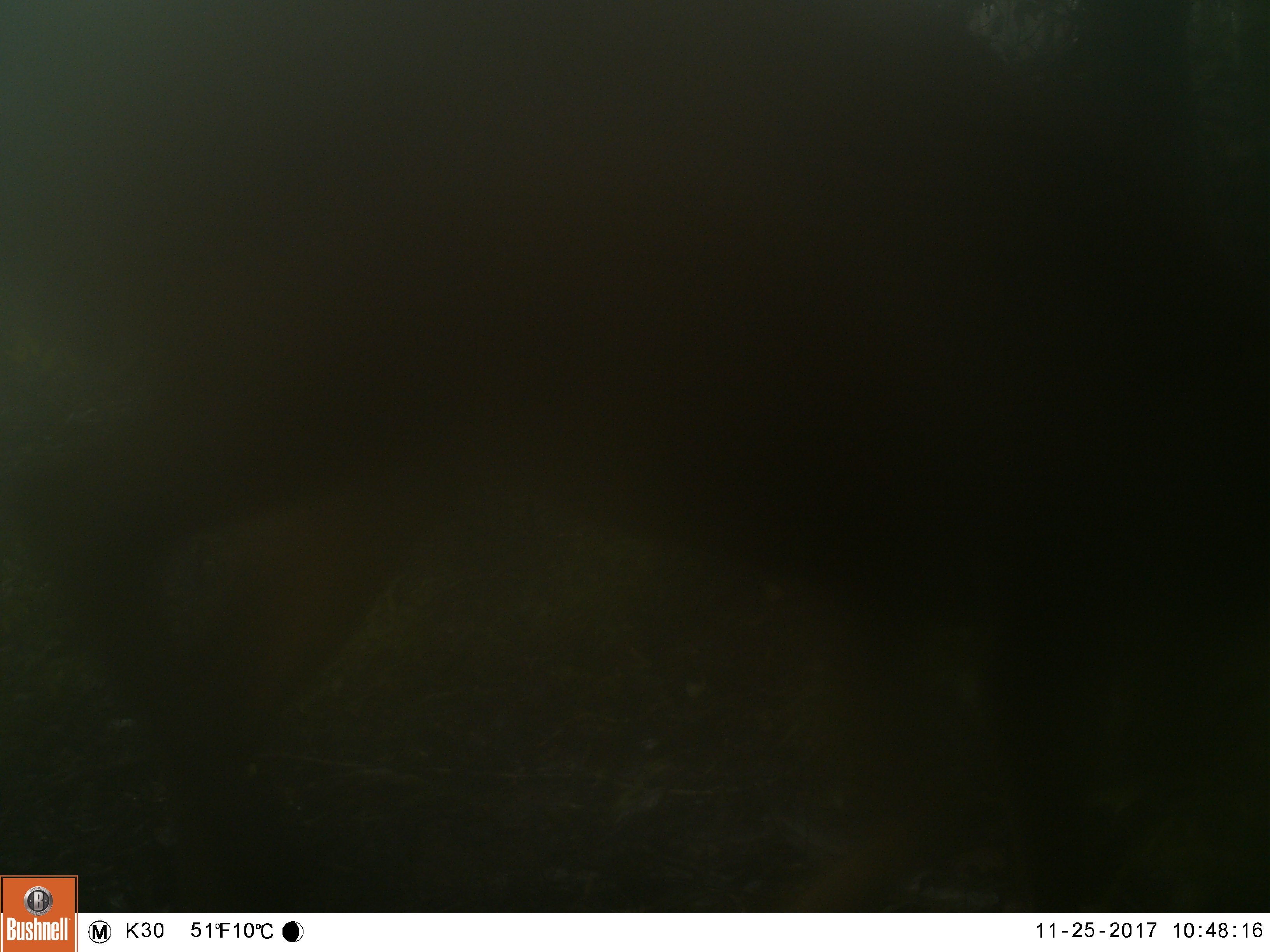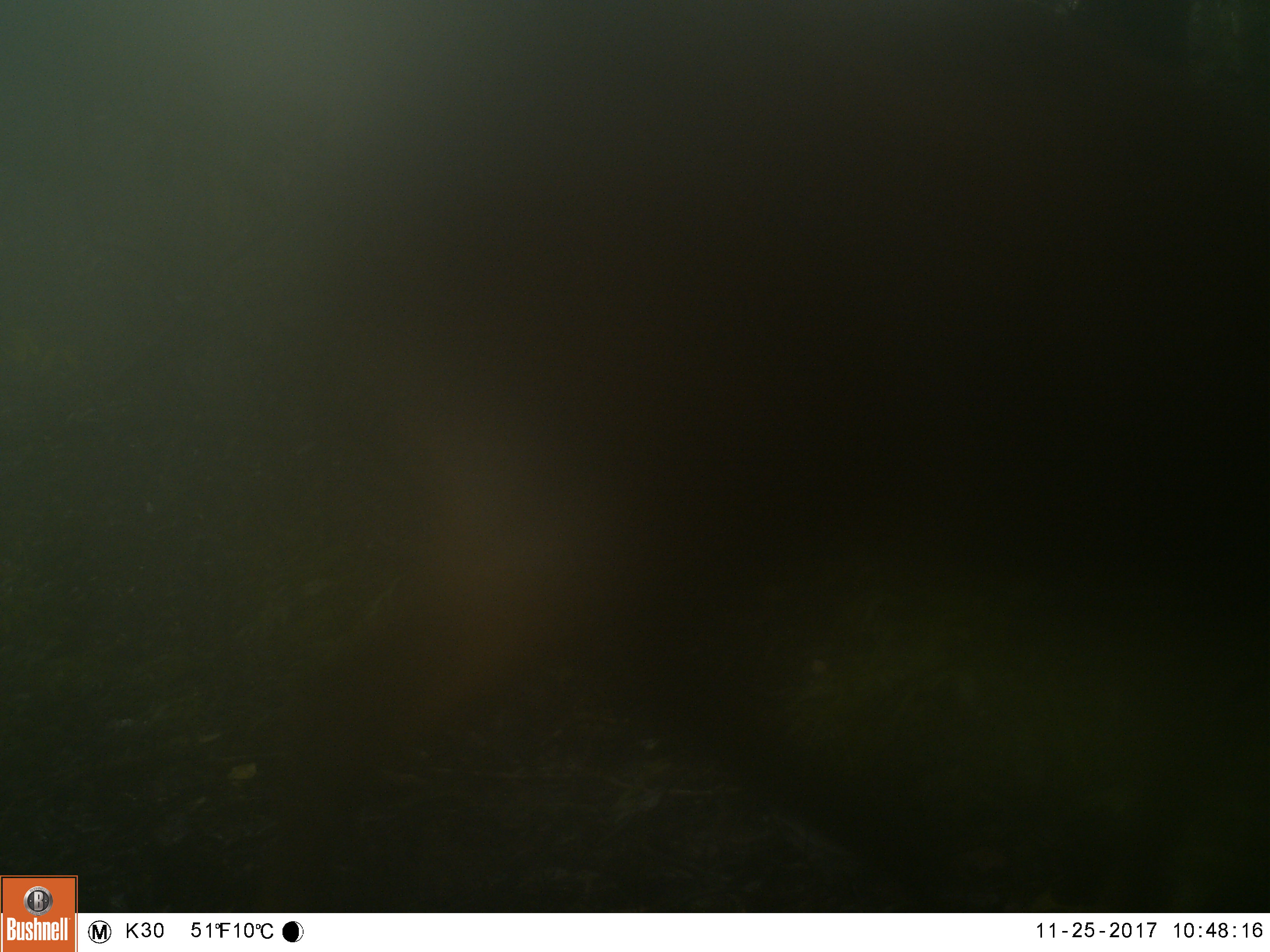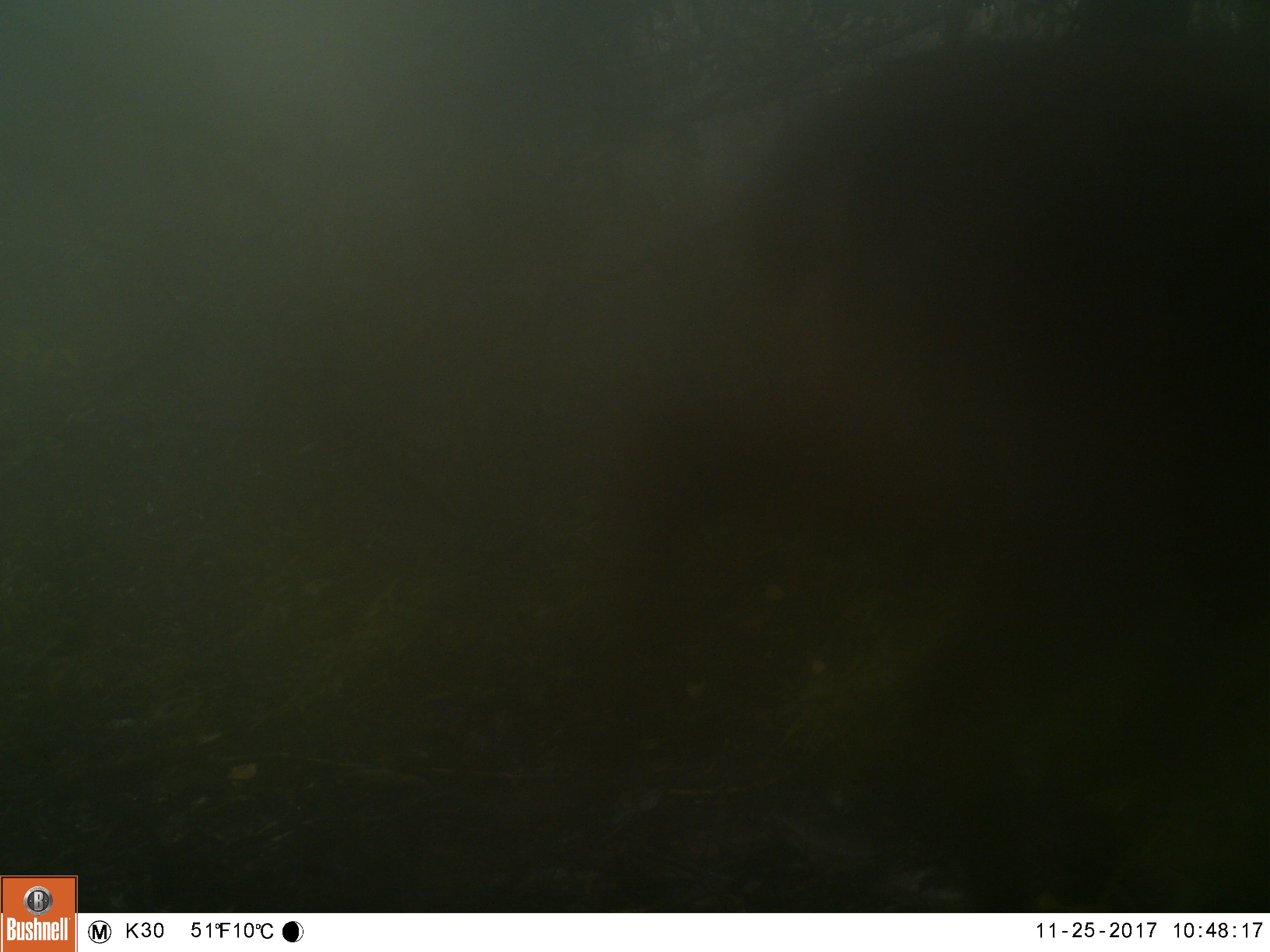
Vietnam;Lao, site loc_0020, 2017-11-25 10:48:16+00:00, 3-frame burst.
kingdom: Animalia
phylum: Chordata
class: Mammalia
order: Artiodactyla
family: Cervidae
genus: Muntiacus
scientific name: Muntiacus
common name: muntjacs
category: unidentified muntjac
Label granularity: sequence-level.